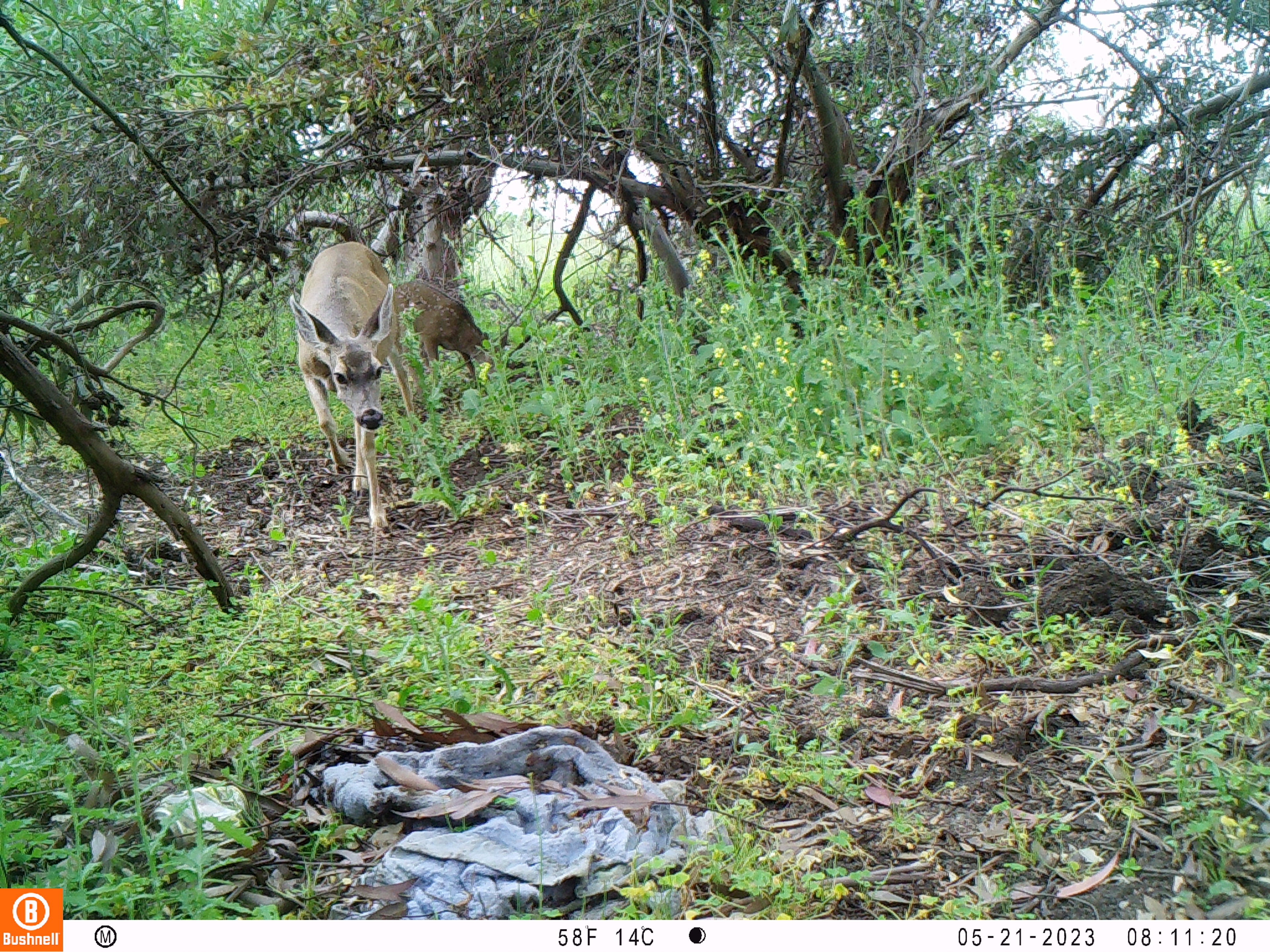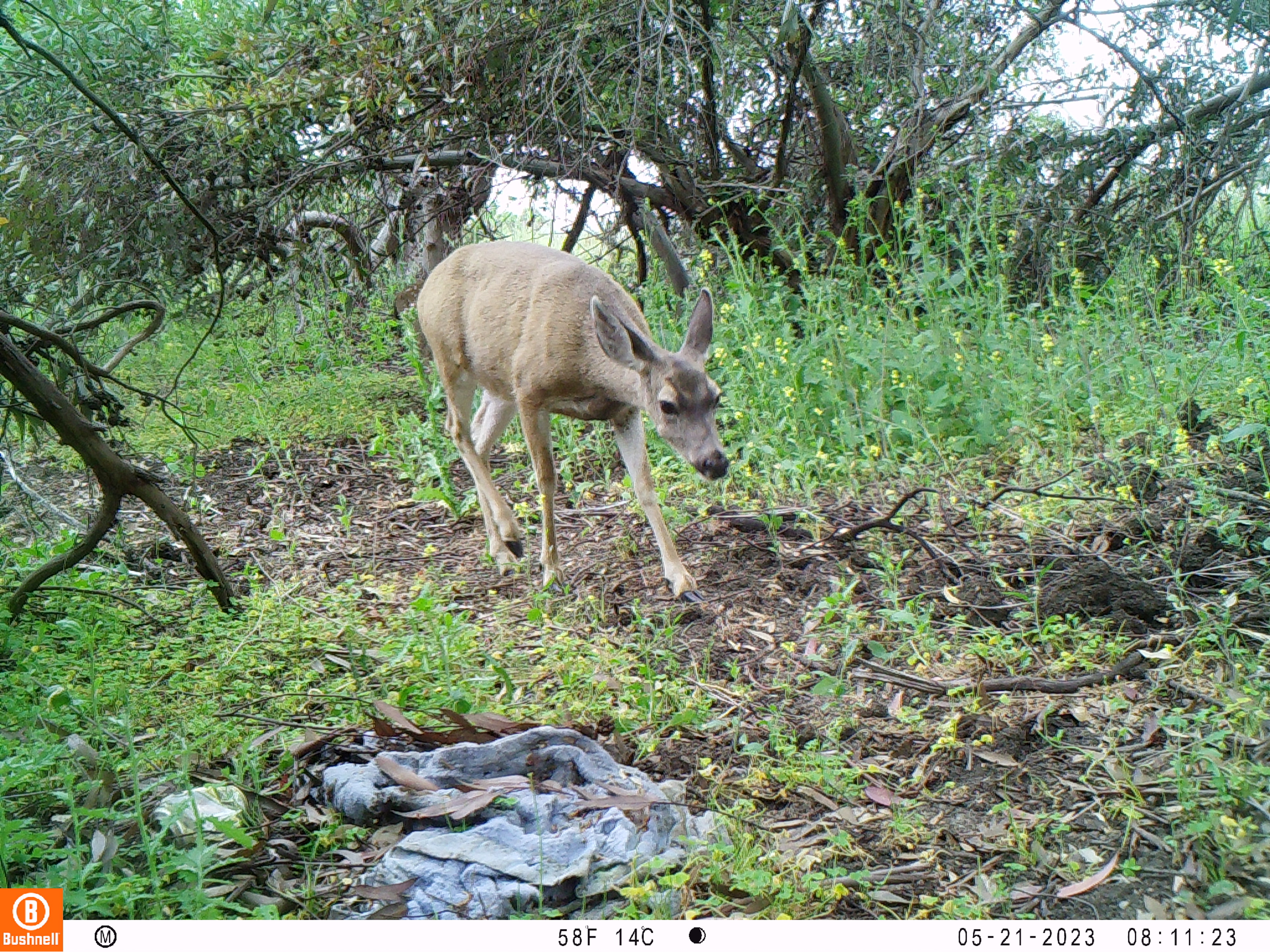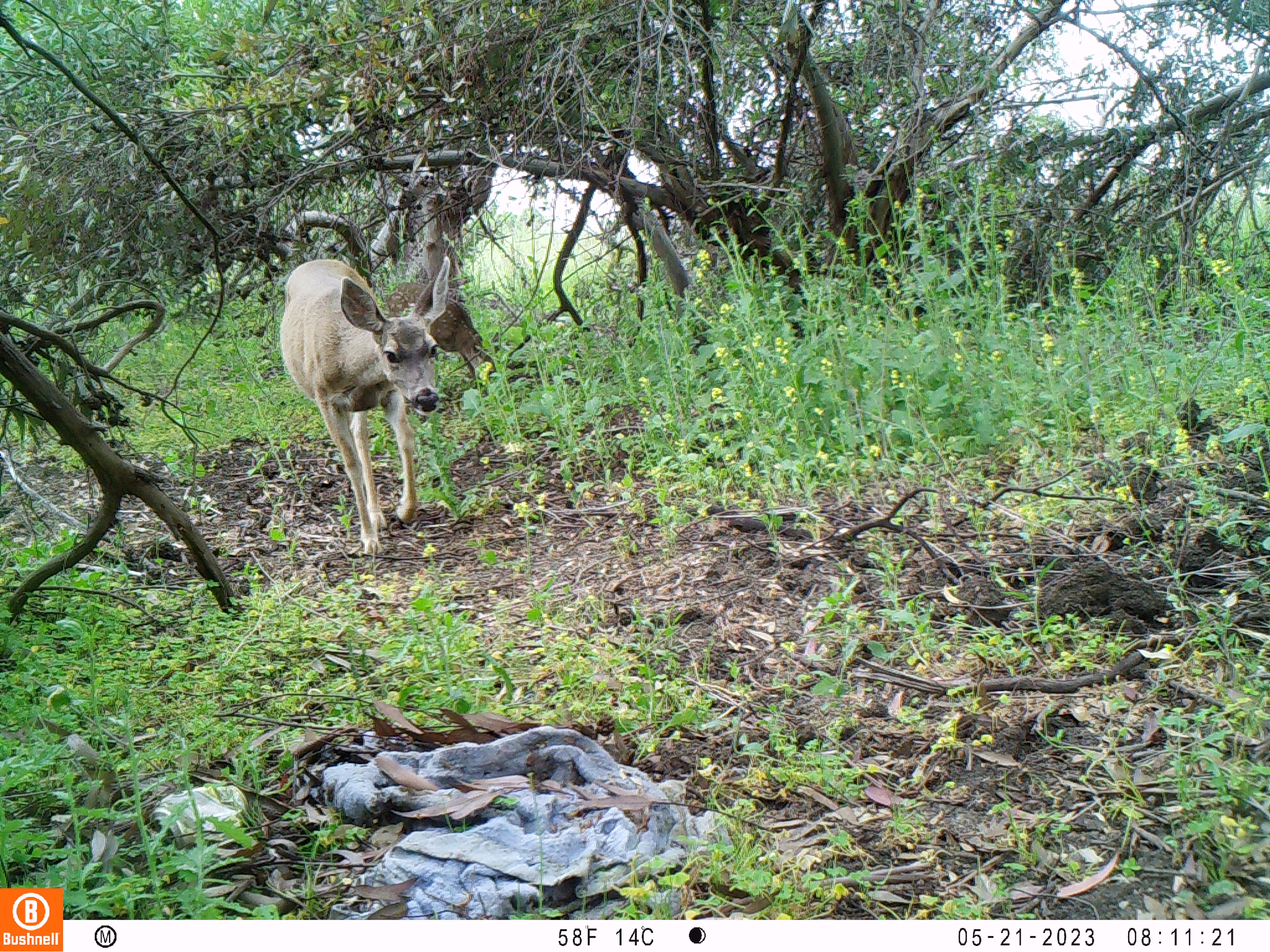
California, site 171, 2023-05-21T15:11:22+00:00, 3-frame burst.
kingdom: Animalia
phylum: Chordata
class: Mammalia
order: Artiodactyla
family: Cervidae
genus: Odocoileus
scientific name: Odocoileus hemionus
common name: mule deer